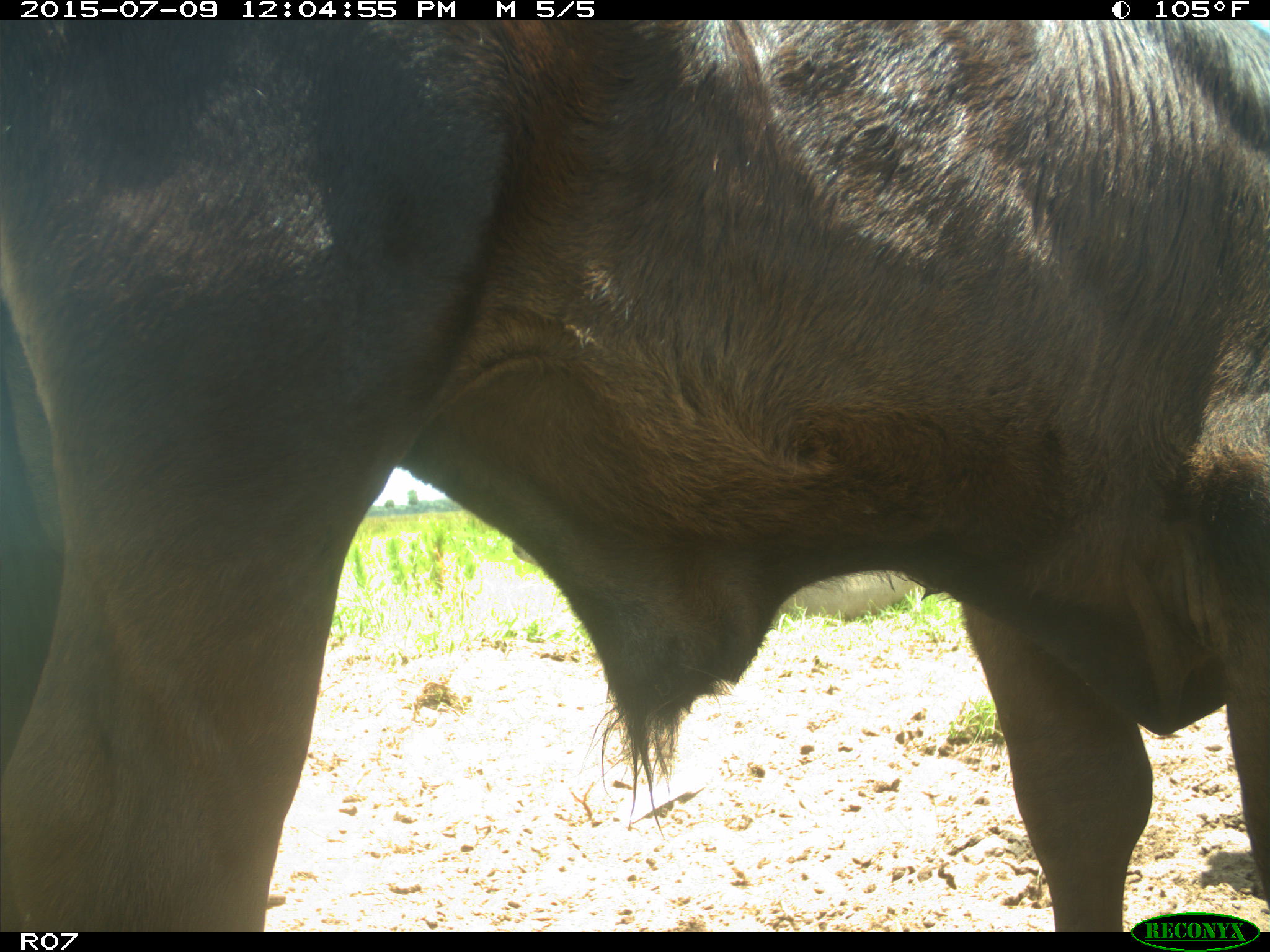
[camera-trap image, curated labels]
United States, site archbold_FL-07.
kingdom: Animalia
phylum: Chordata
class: Mammalia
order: Artiodactyla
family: Bovidae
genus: Bos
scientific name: Bos taurus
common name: domestic cow